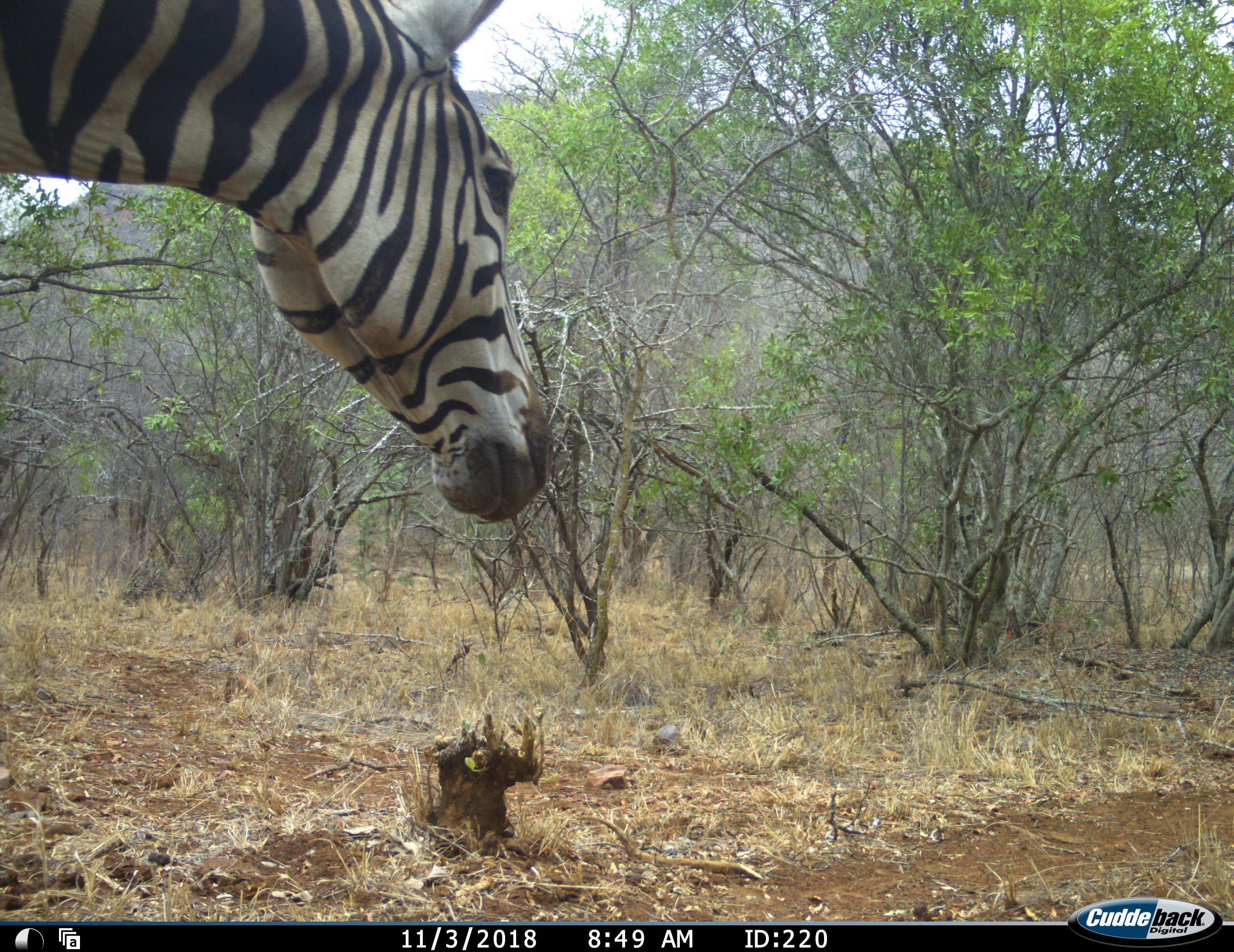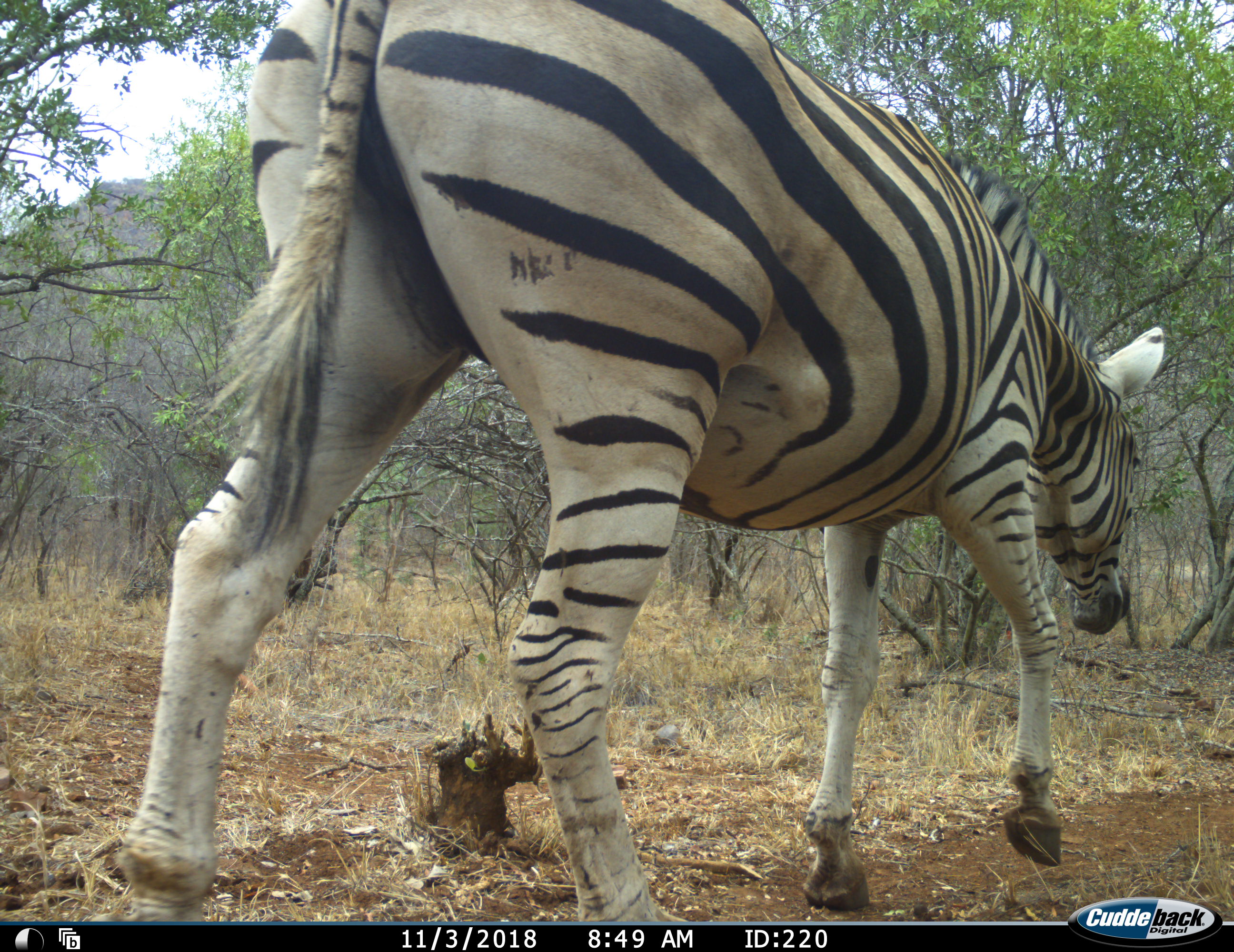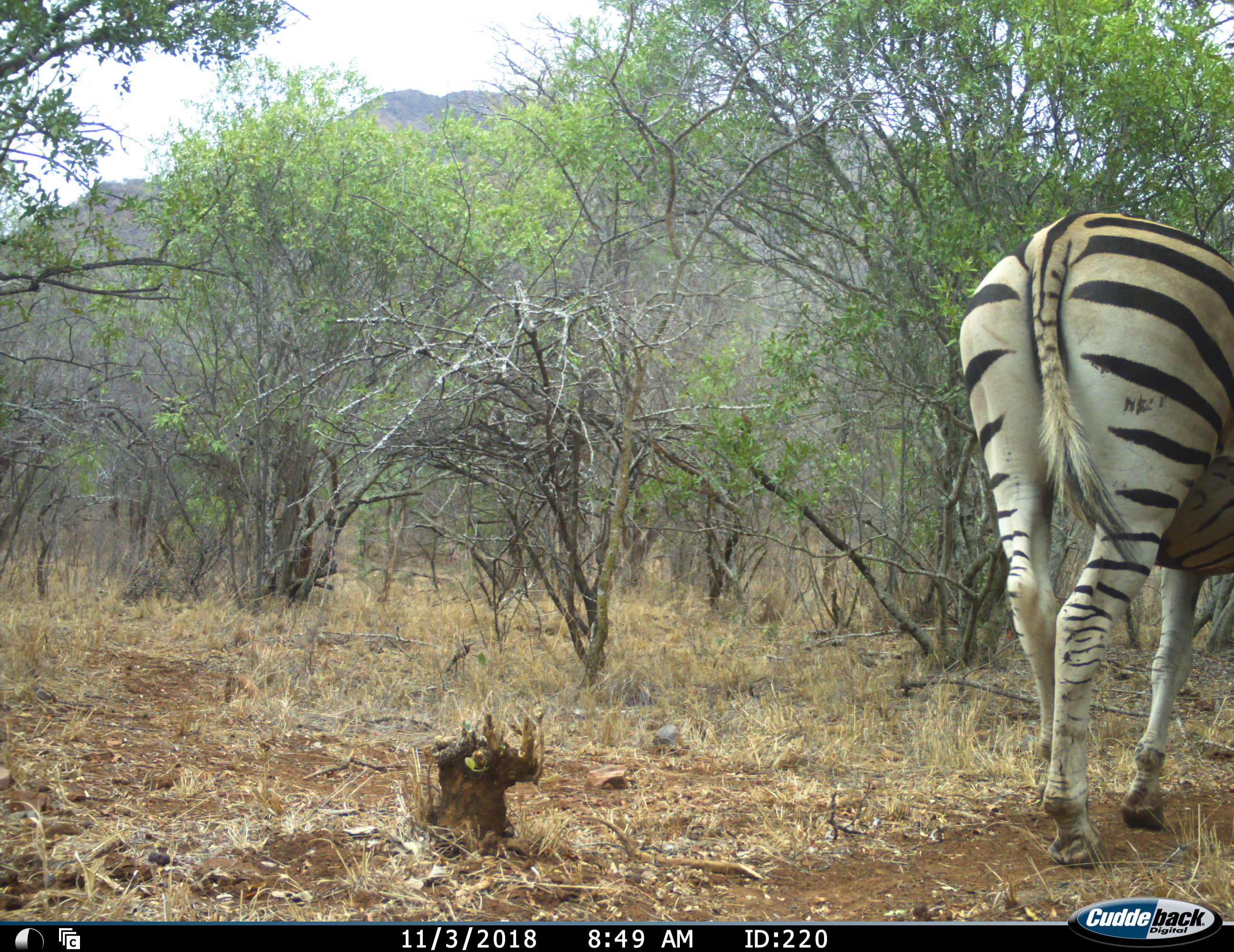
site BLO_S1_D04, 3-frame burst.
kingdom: Animalia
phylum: Chordata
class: Mammalia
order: Perissodactyla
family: Equidae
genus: Equus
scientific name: Equus quagga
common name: plains zebra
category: zebraplains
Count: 1.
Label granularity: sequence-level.